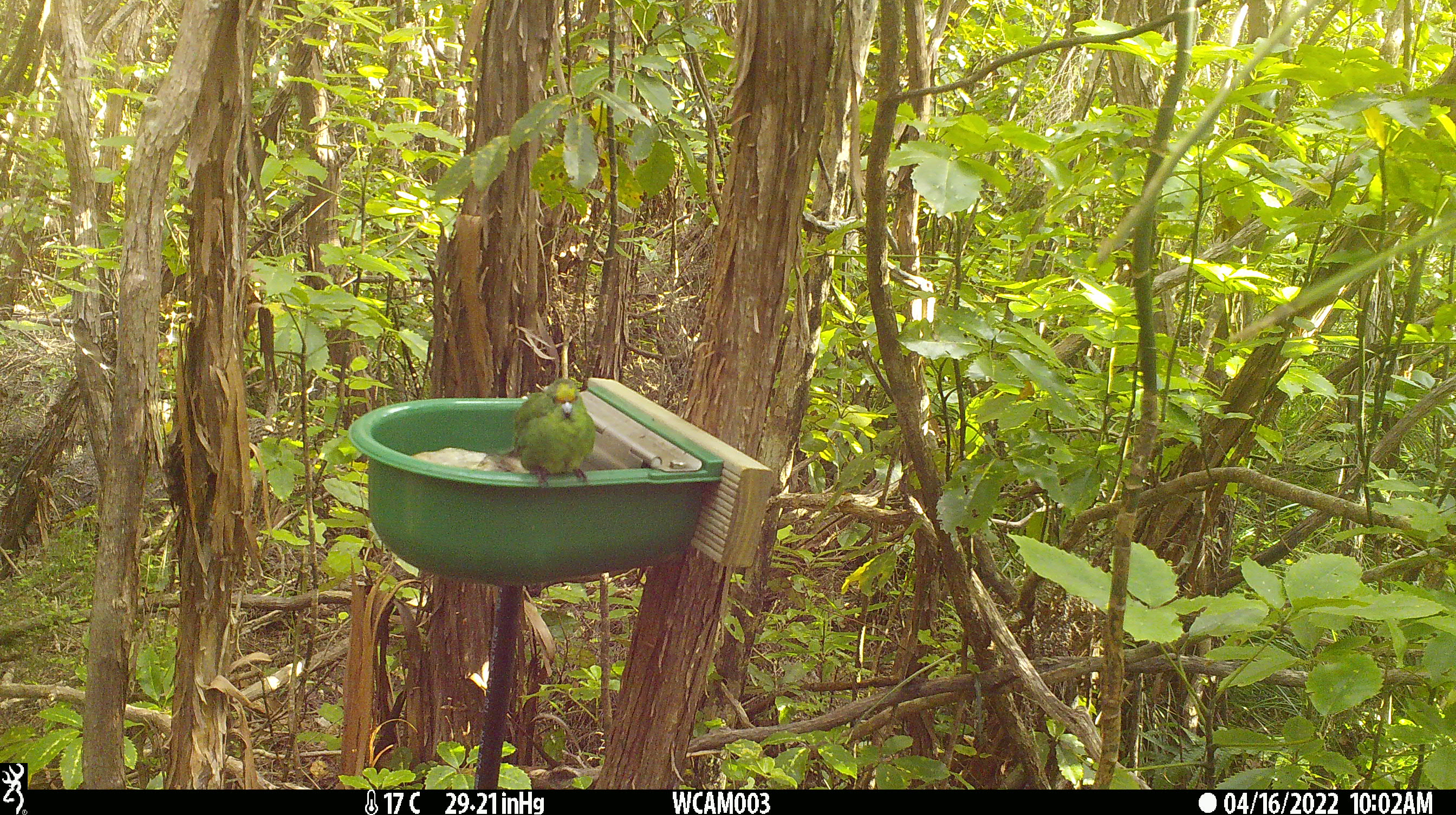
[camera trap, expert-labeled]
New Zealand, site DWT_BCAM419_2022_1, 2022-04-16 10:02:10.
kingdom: Animalia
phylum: Chordata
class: Aves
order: Psittaciformes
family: Psittaculidae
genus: Cyanoramphus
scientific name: Cyanoramphus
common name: parakeet